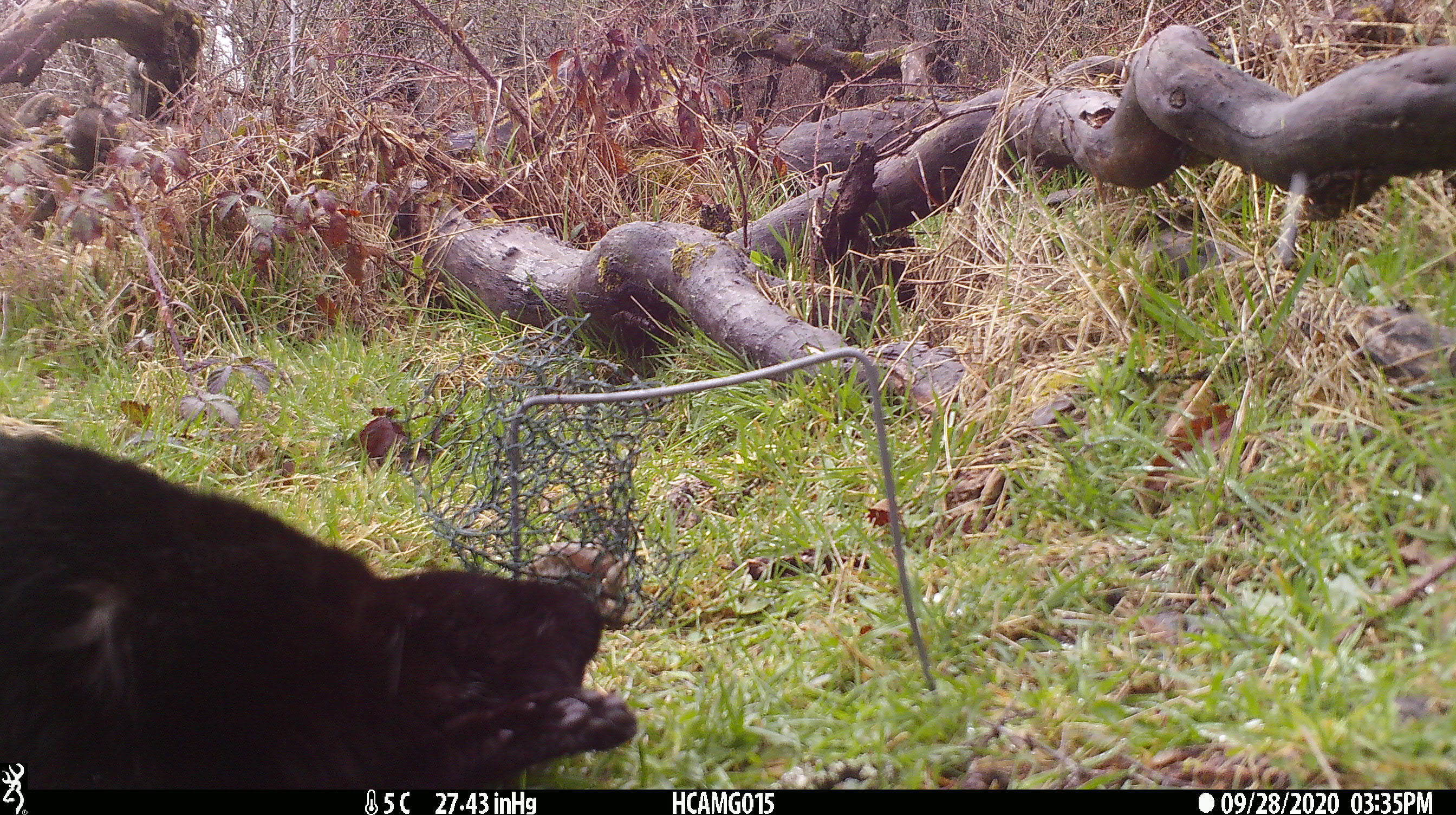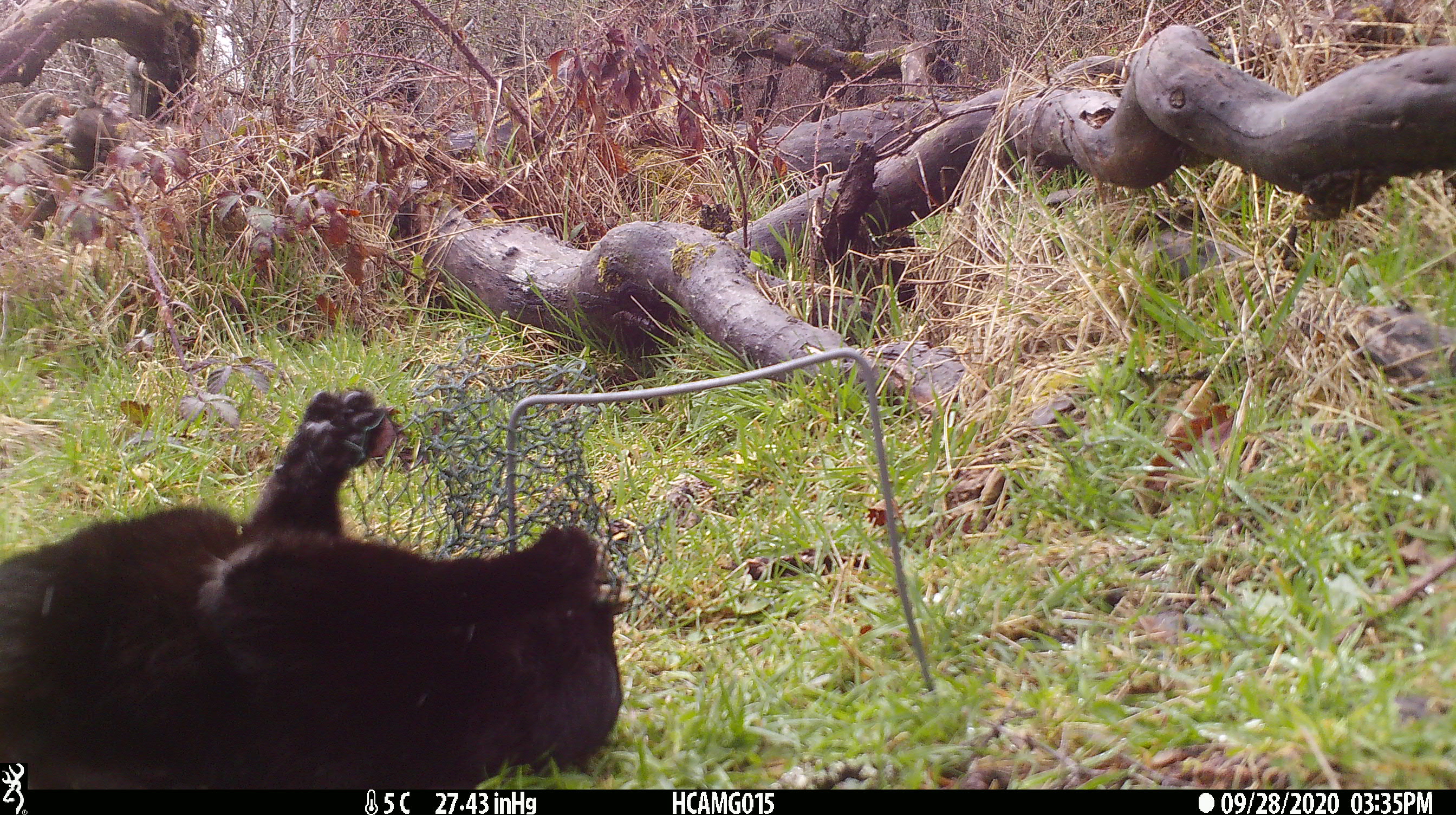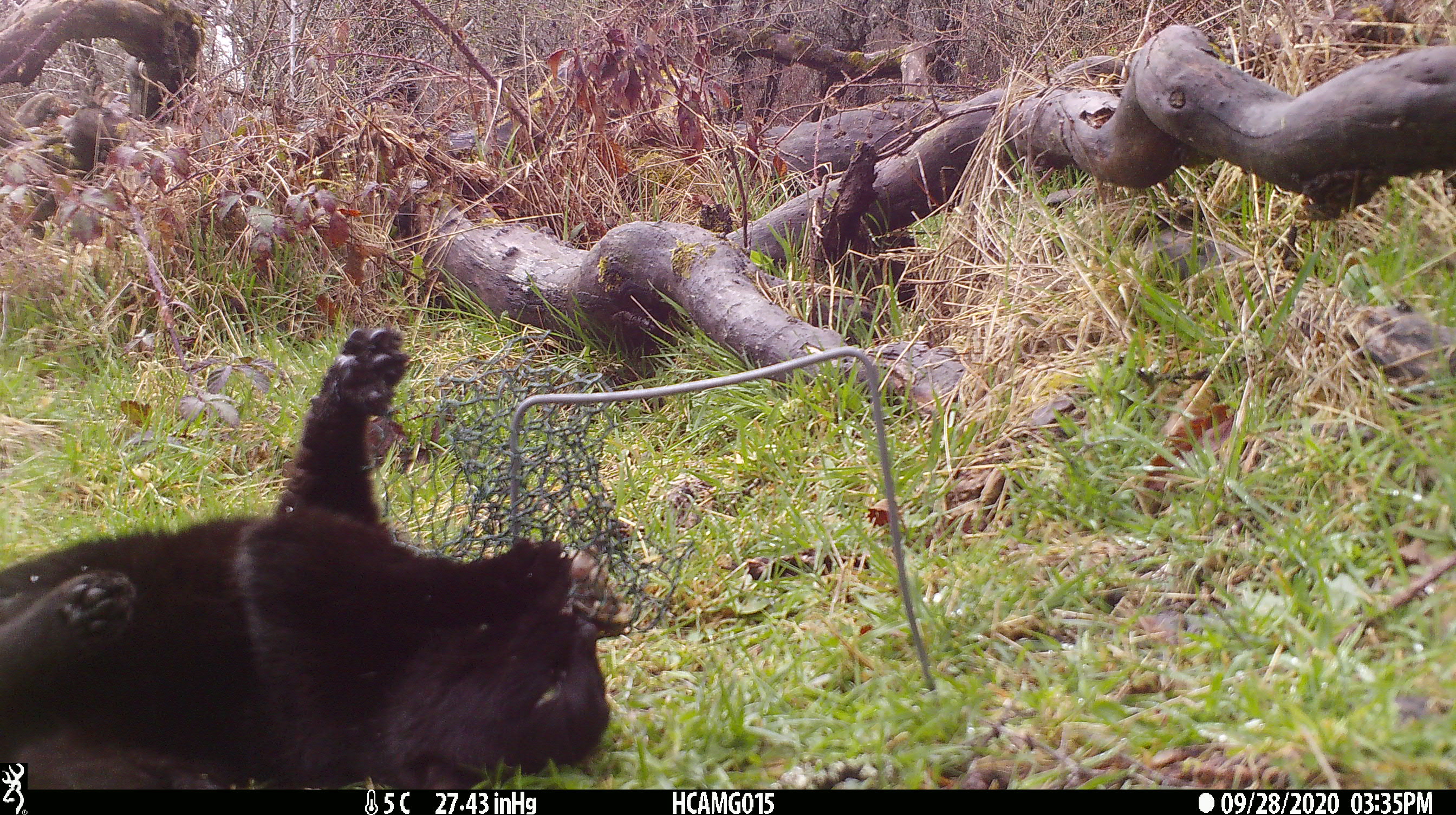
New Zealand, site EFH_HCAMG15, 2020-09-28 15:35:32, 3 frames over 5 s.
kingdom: Animalia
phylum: Chordata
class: Mammalia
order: Carnivora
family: Felidae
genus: Felis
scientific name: Felis catus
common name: domestic cat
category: cat